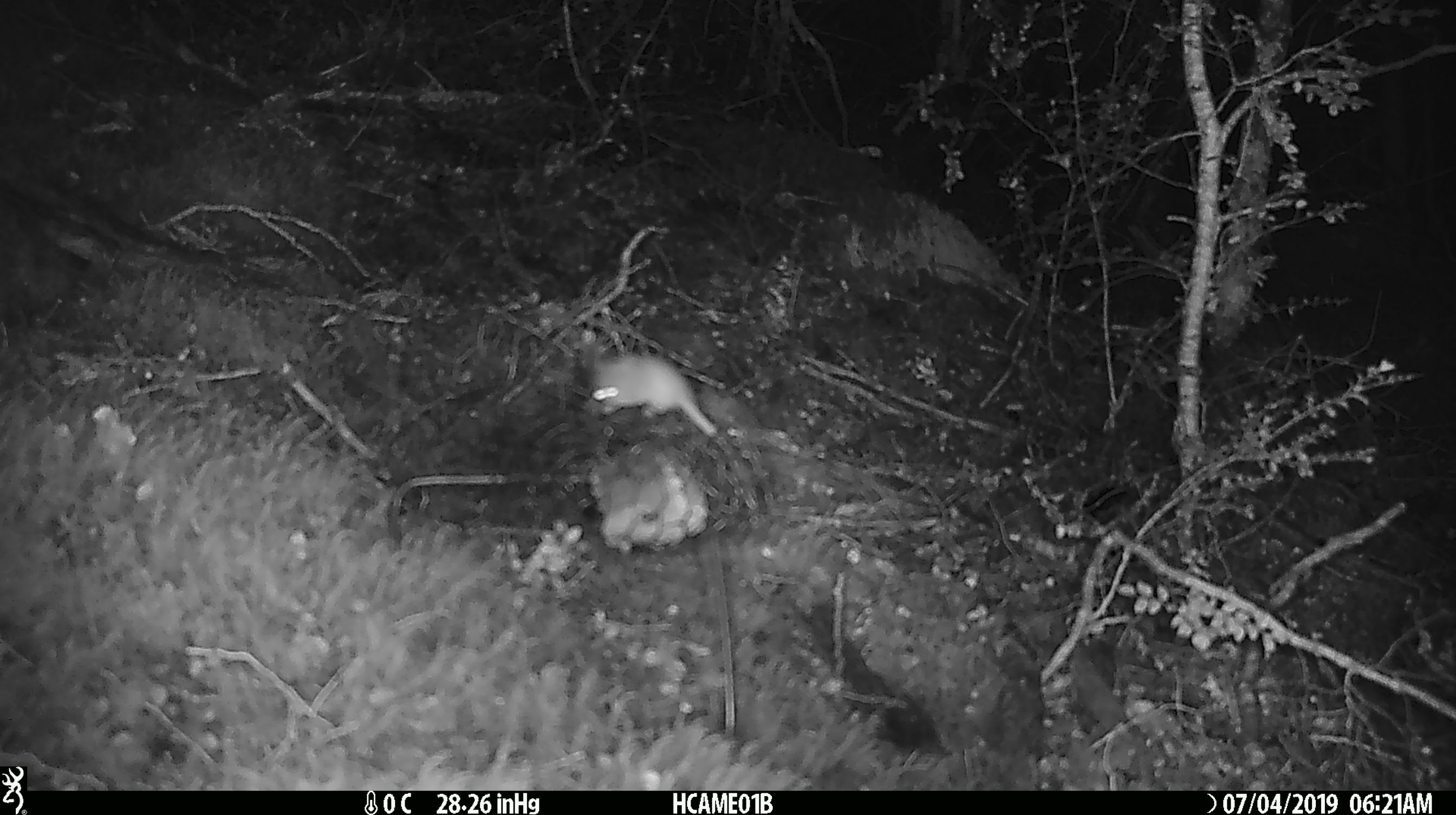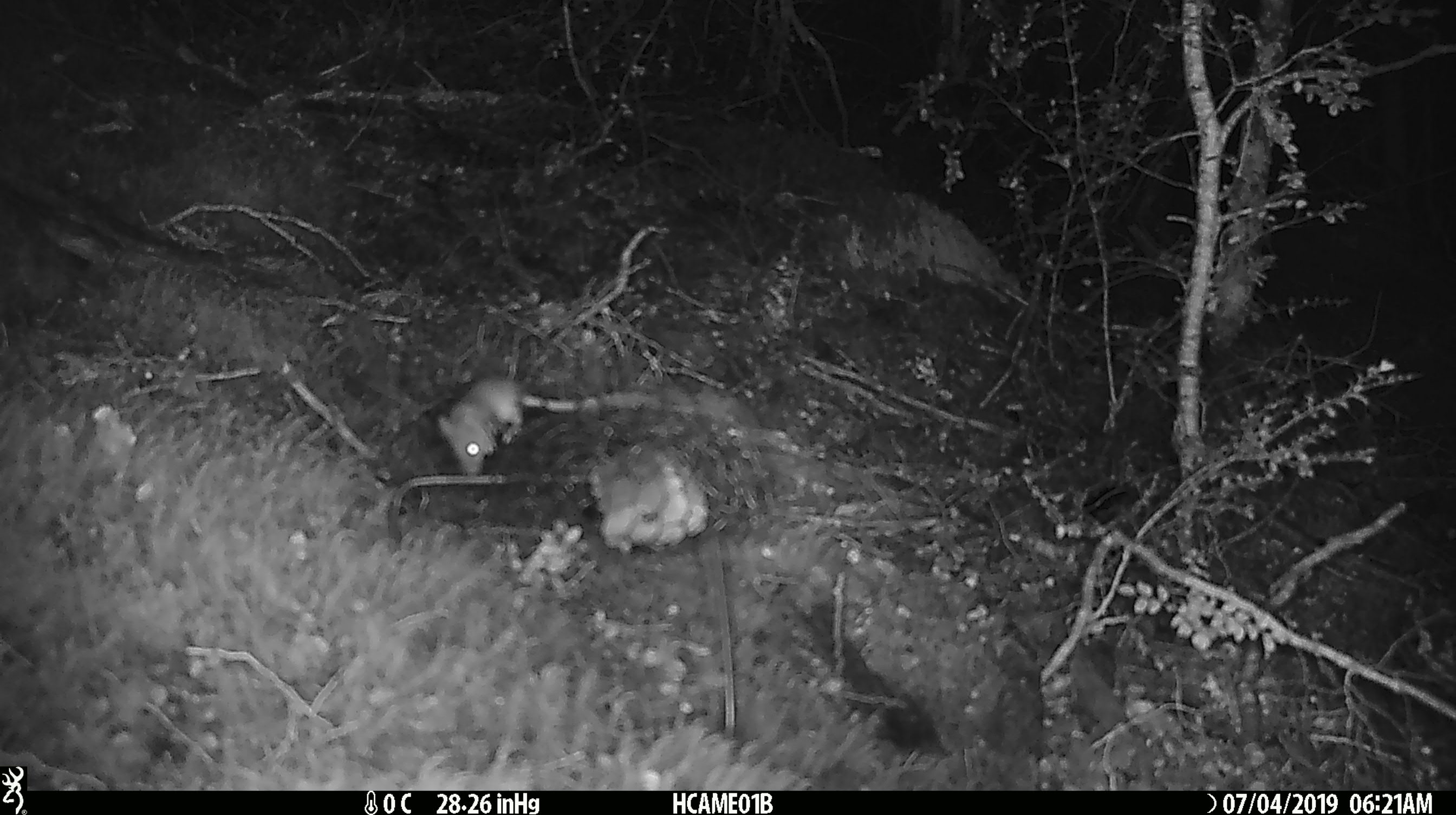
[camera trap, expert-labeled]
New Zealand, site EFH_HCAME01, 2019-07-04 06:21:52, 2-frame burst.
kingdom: Animalia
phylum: Chordata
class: Mammalia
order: Rodentia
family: Muridae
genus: Mus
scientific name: Mus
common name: mouse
Mouse (Mus).